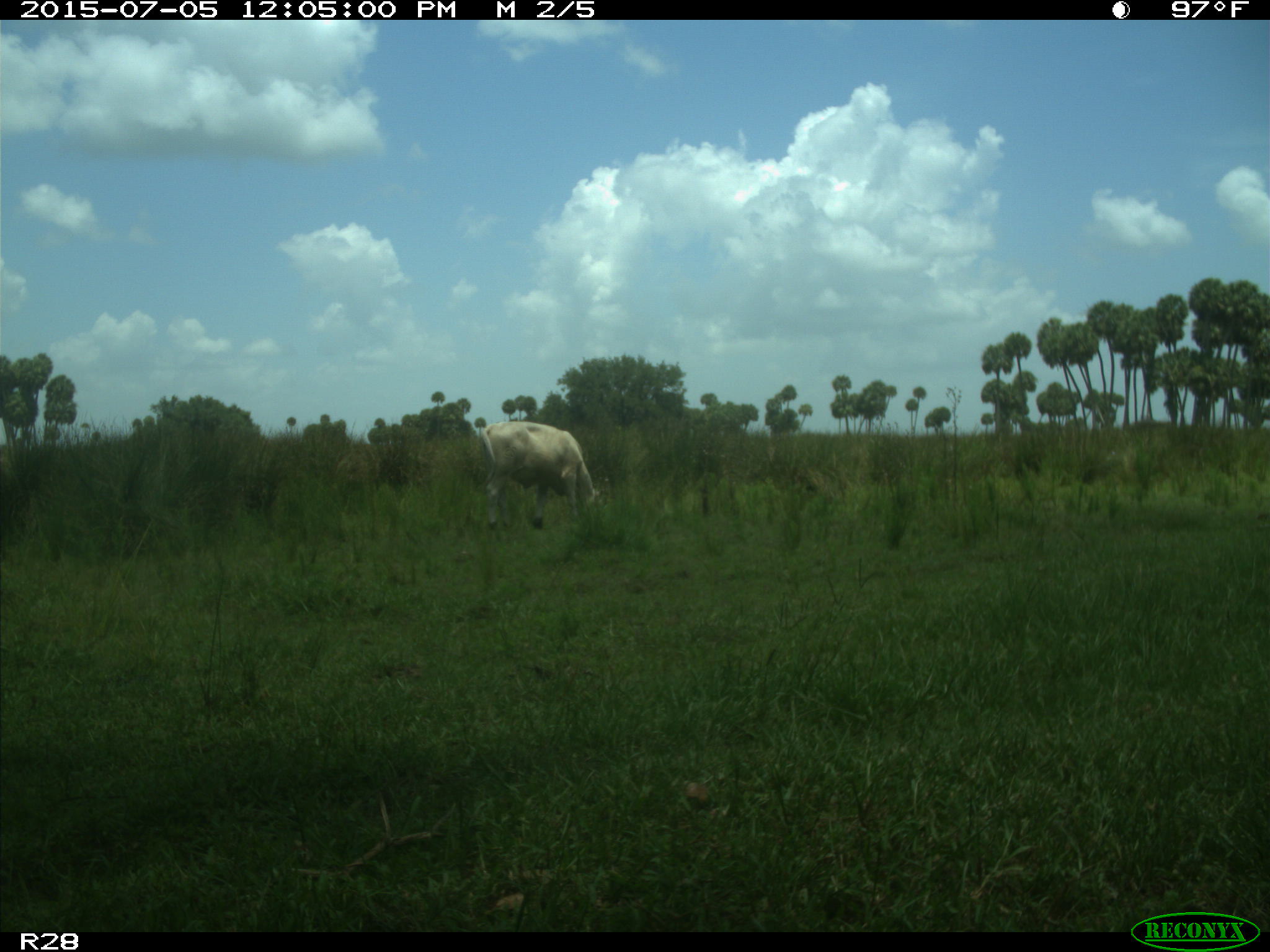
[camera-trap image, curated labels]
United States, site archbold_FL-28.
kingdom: Animalia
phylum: Chordata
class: Mammalia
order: Artiodactyla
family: Bovidae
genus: Bos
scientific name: Bos taurus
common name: domestic cow